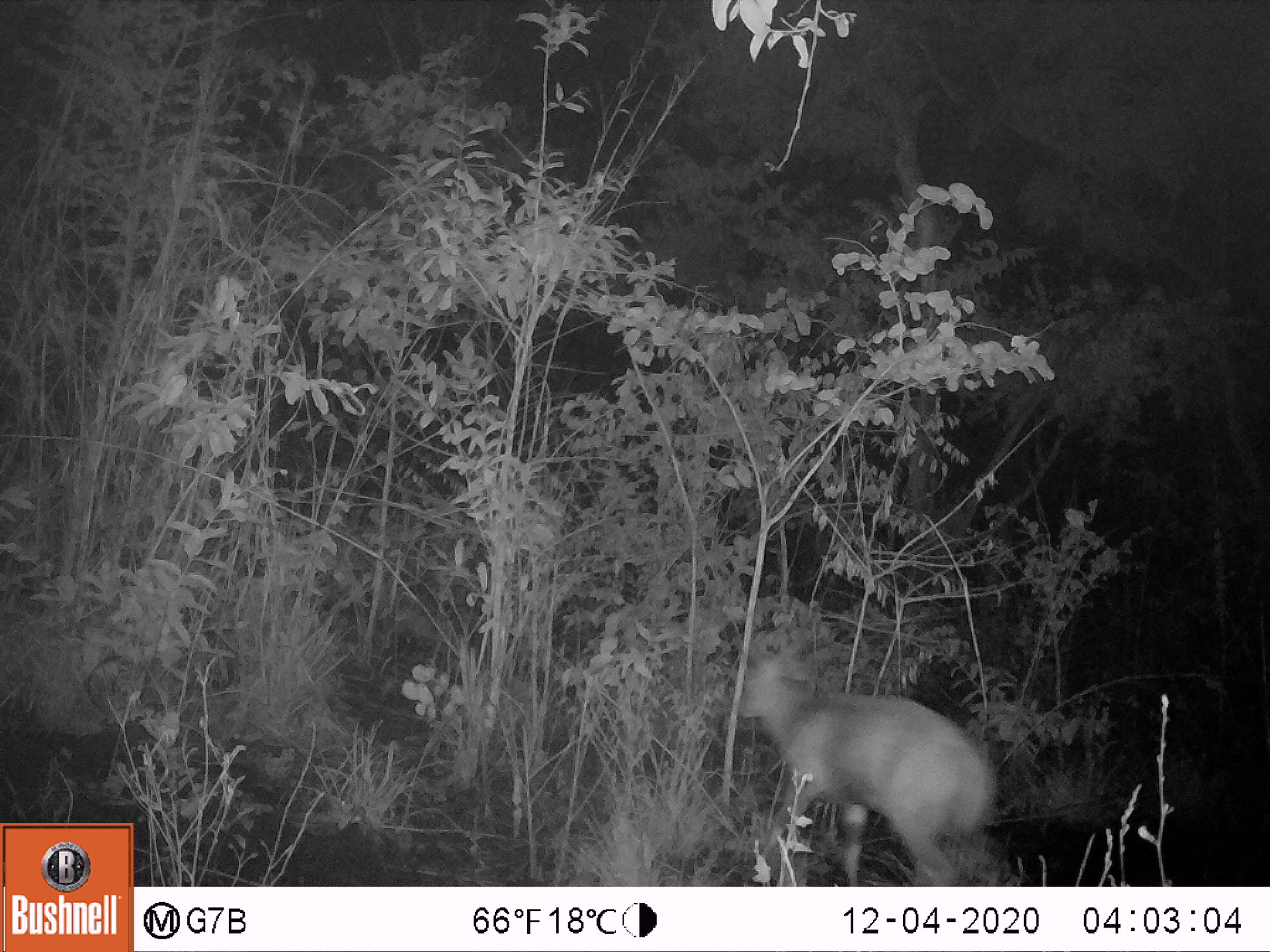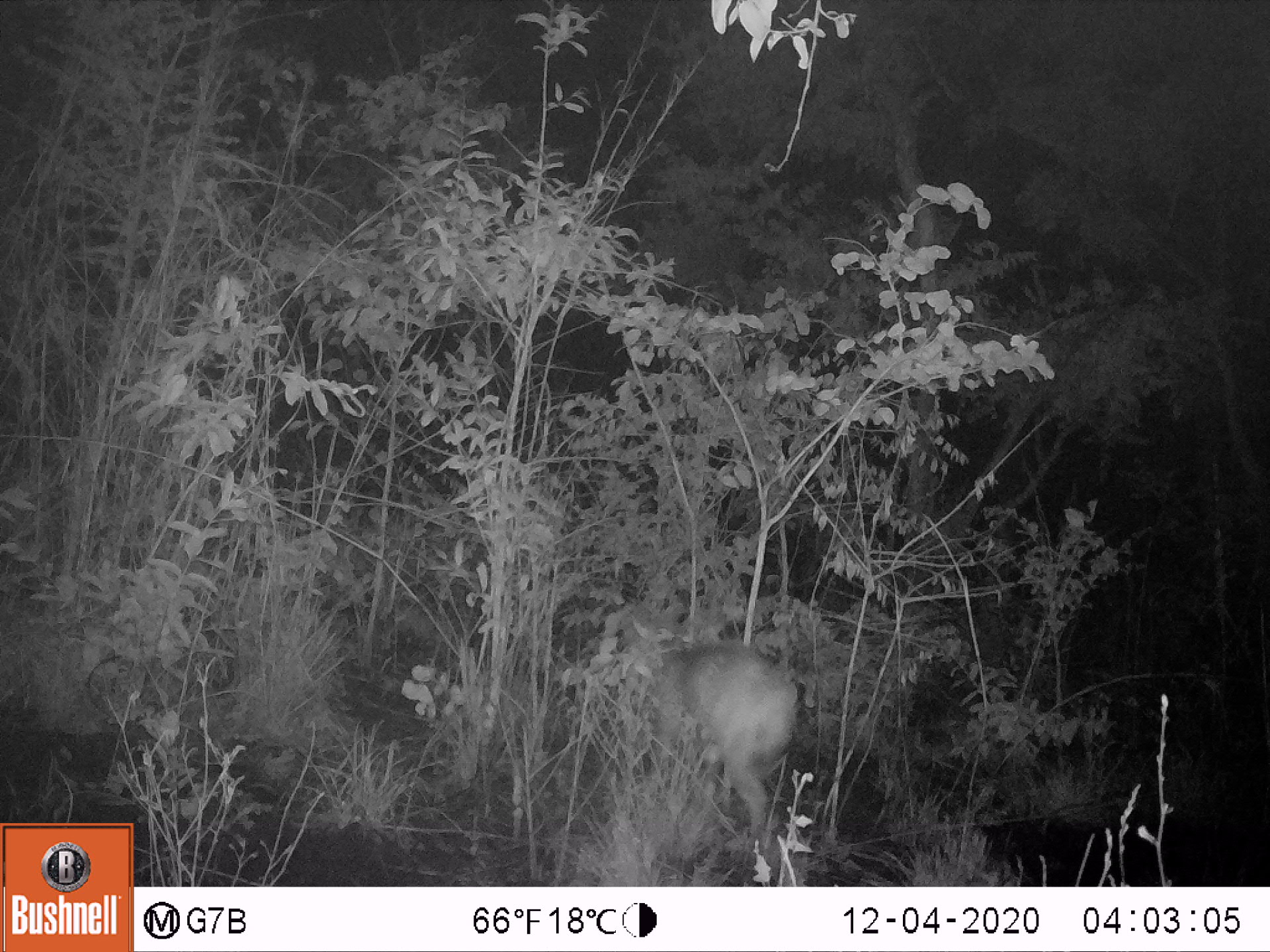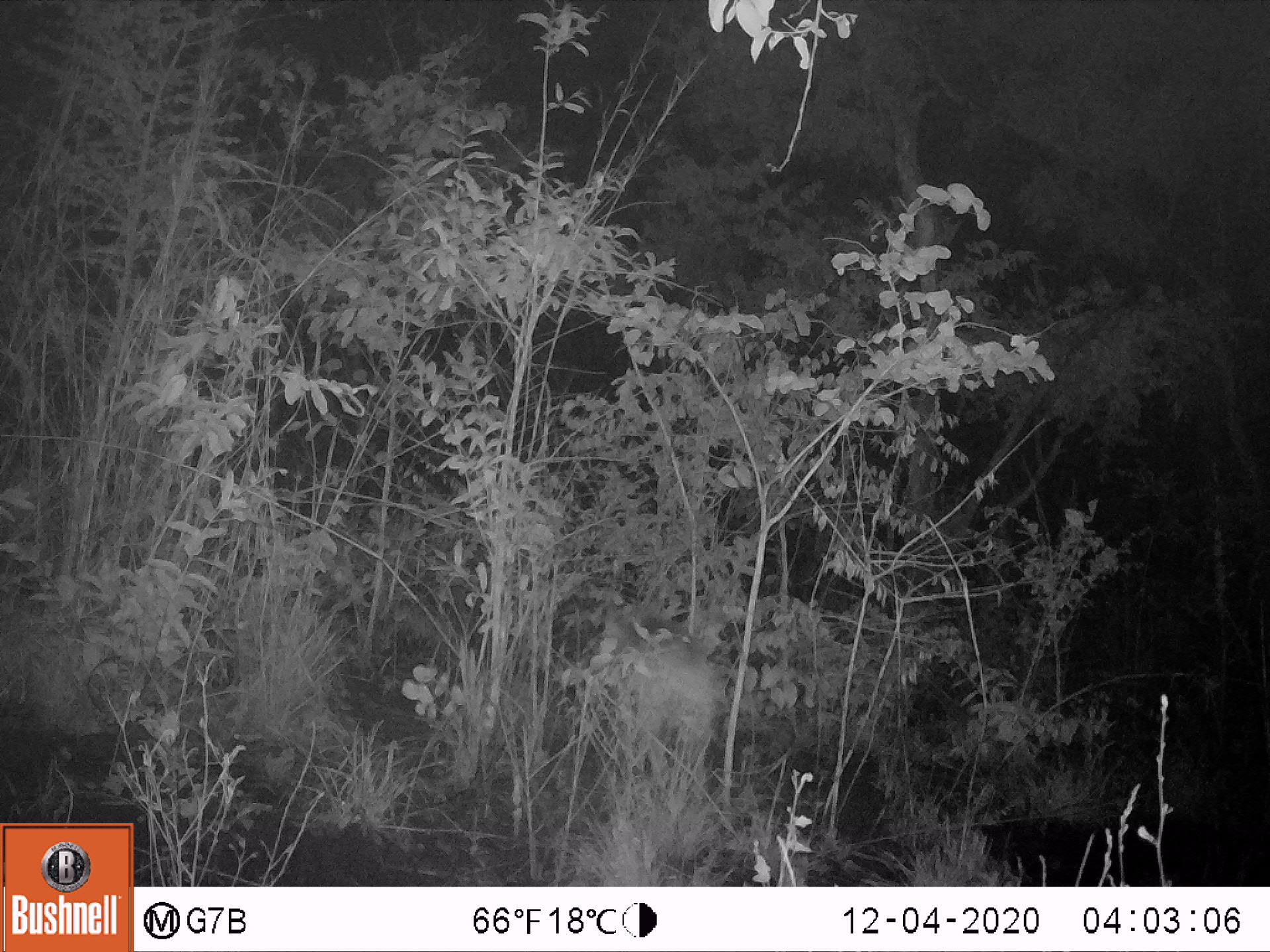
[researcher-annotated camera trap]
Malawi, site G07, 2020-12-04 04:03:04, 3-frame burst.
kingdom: Animalia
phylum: Chordata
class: Mammalia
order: Artiodactyla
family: Bovidae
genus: Tragelaphus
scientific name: Tragelaphus sylvaticus sylvaticus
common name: cape bushbuck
Cape bushbuck (Tragelaphus sylvaticus sylvaticus), count 1.